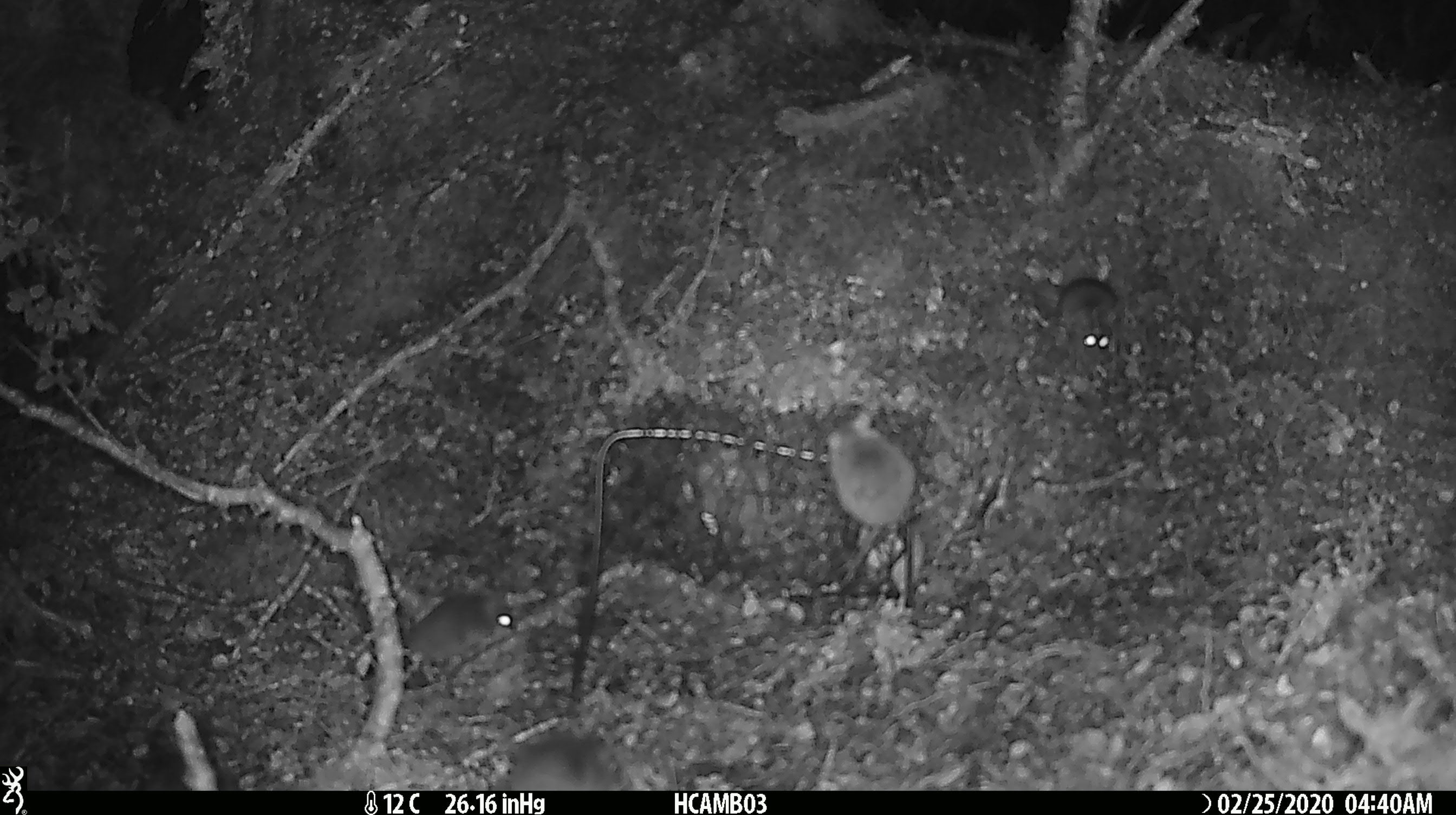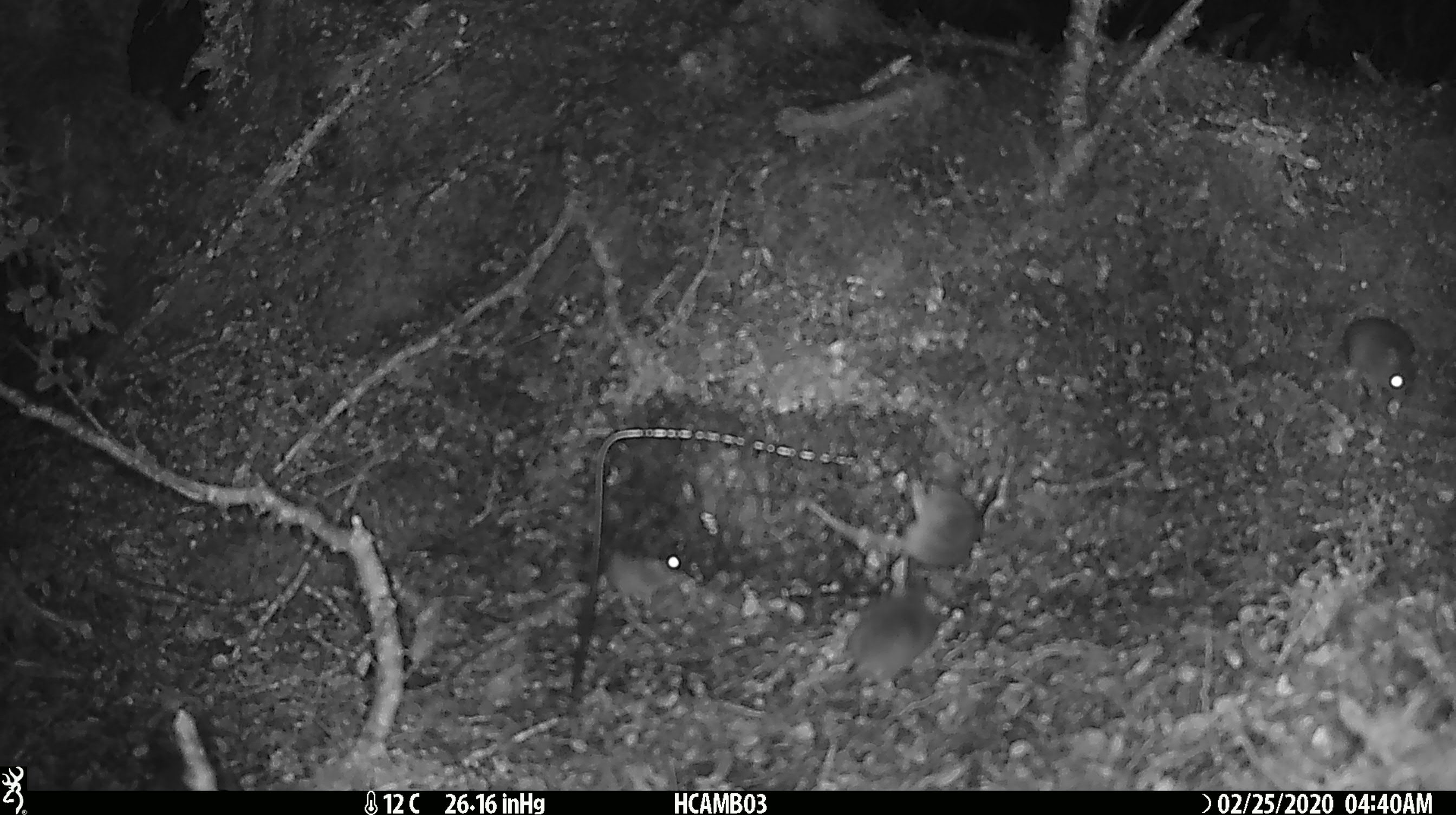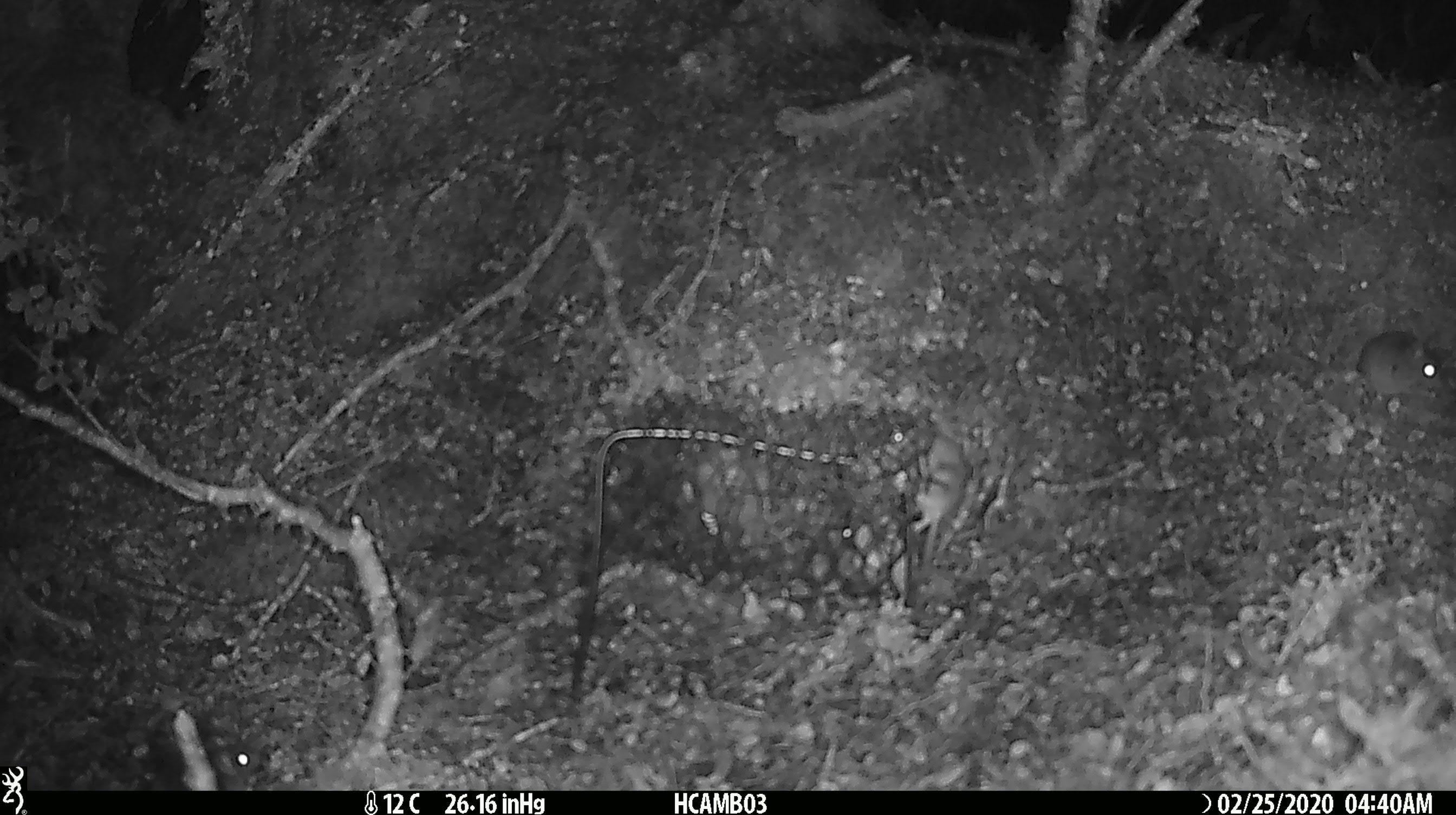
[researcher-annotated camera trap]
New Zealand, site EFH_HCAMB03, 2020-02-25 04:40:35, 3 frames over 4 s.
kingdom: Animalia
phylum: Chordata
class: Mammalia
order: Rodentia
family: Muridae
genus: Mus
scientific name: Mus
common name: mouse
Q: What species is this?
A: Mouse (Mus).